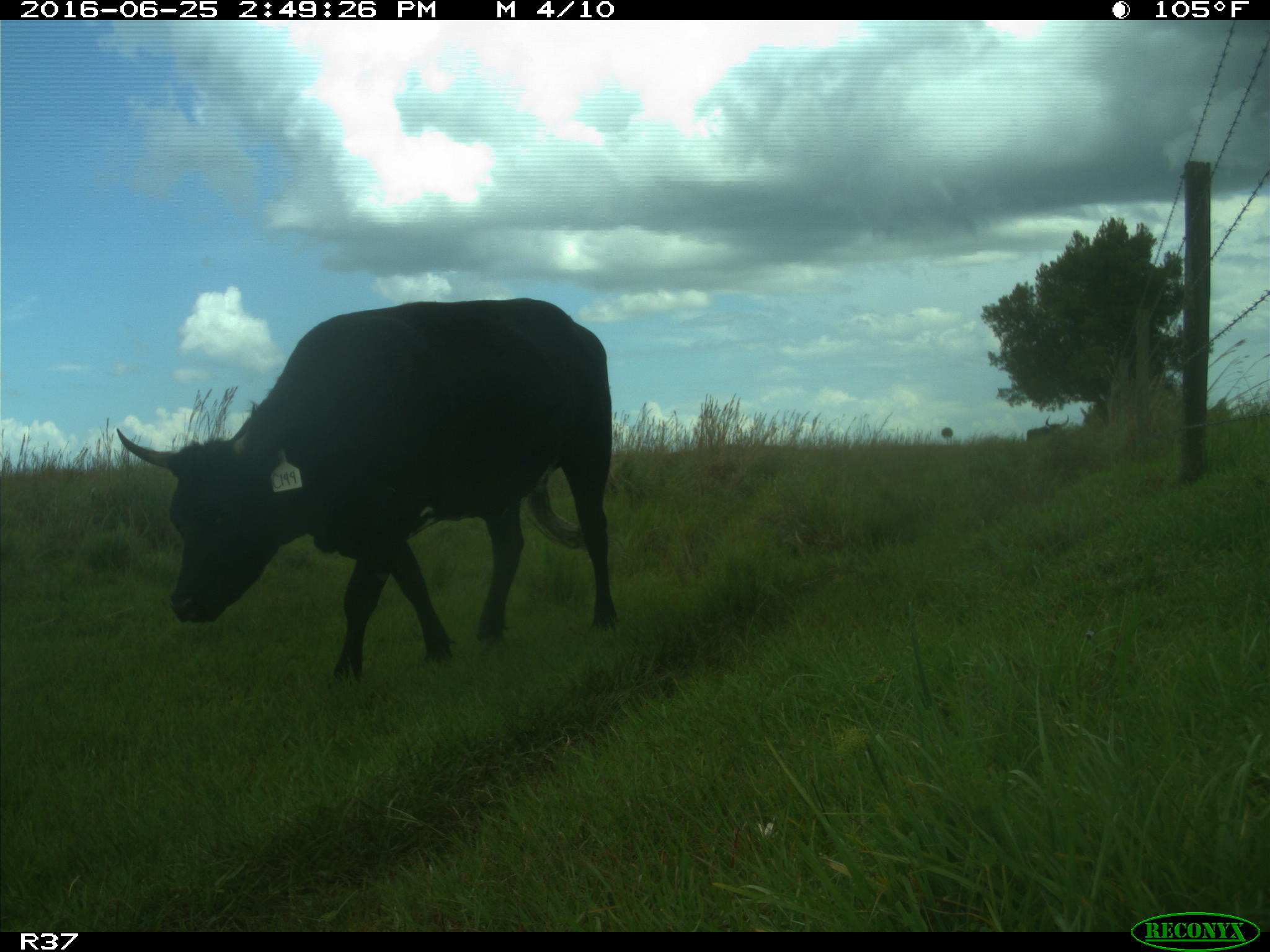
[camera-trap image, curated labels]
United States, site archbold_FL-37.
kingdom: Animalia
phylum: Chordata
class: Mammalia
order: Artiodactyla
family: Bovidae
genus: Bos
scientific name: Bos taurus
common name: domestic cow